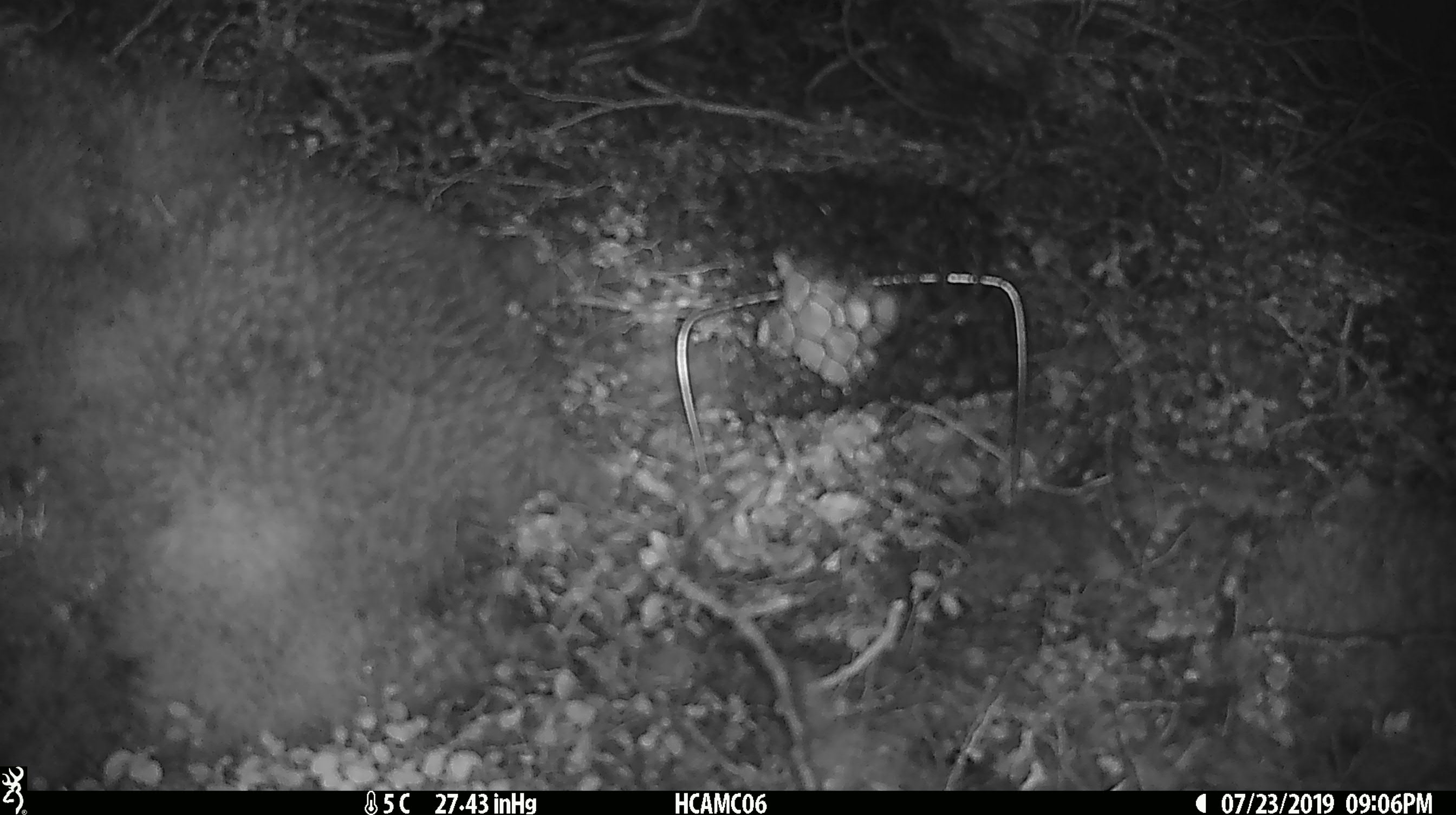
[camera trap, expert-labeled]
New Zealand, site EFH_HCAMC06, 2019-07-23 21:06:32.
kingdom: Animalia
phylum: Chordata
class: Mammalia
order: Rodentia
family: Muridae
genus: Mus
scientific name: Mus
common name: mouse